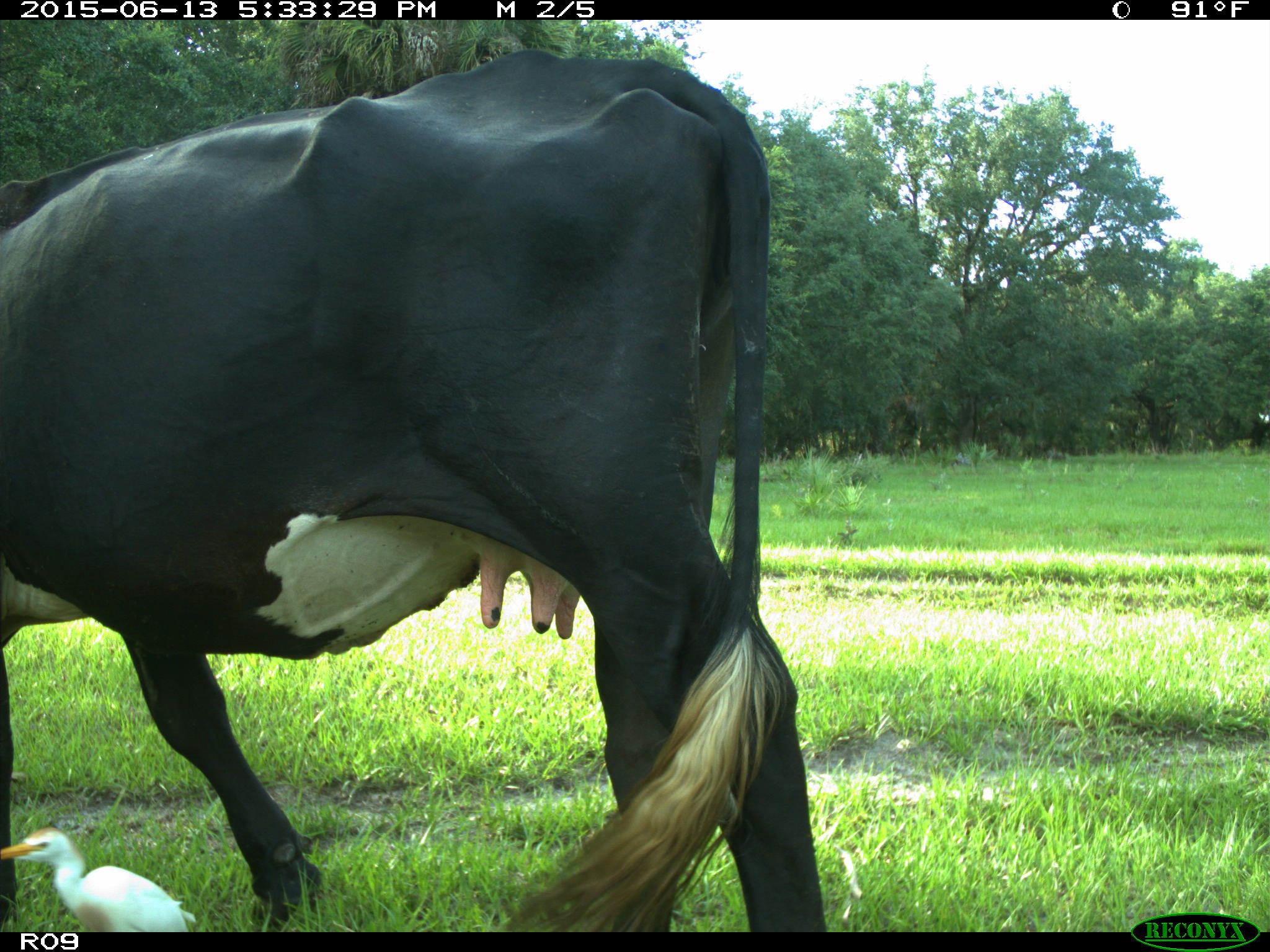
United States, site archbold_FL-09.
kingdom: Animalia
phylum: Chordata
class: Mammalia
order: Artiodactyla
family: Bovidae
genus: Bos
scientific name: Bos taurus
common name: domestic cow